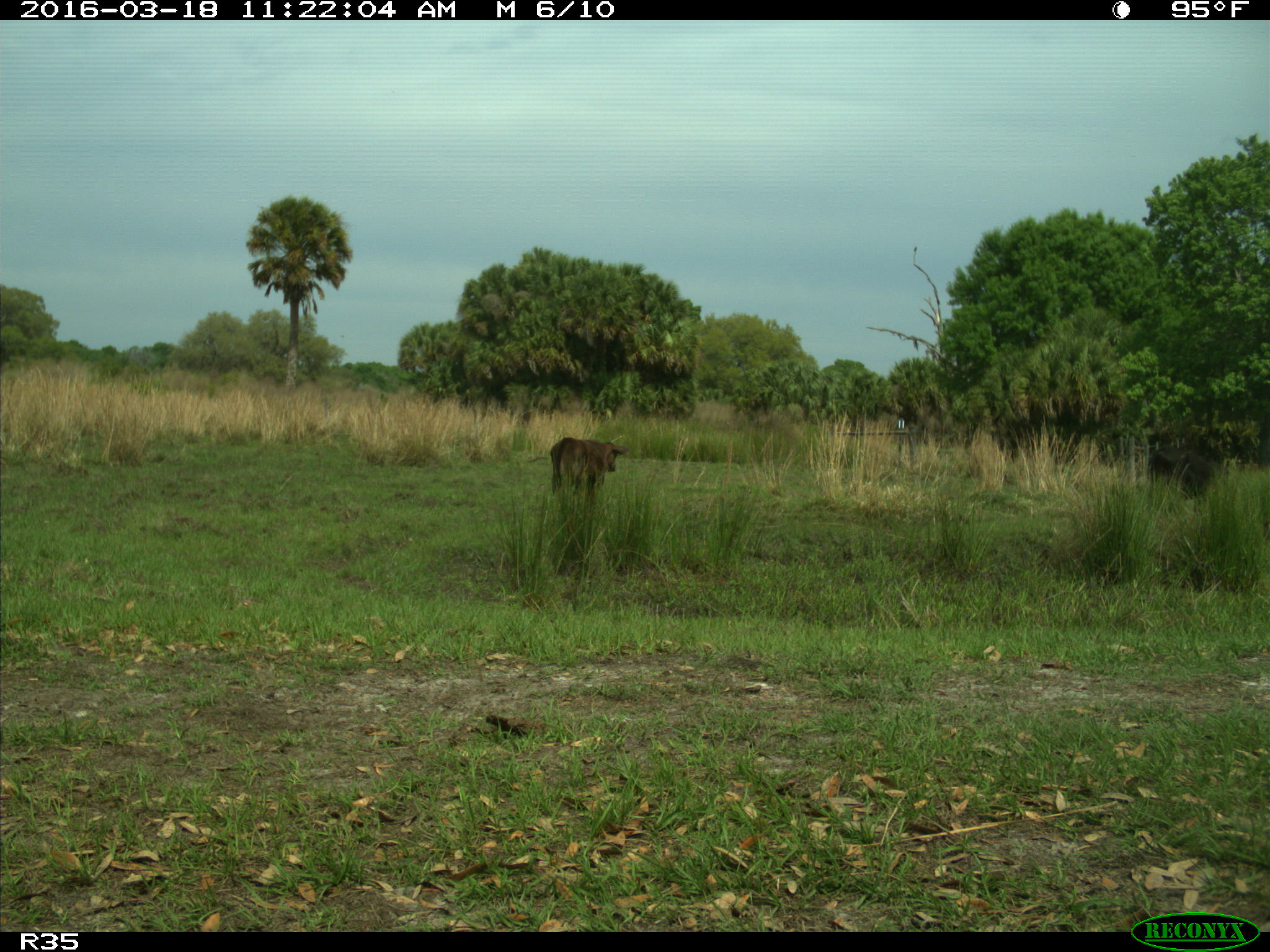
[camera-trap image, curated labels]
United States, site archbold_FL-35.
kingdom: Animalia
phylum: Chordata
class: Mammalia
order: Artiodactyla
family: Bovidae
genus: Bos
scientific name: Bos taurus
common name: domestic cow